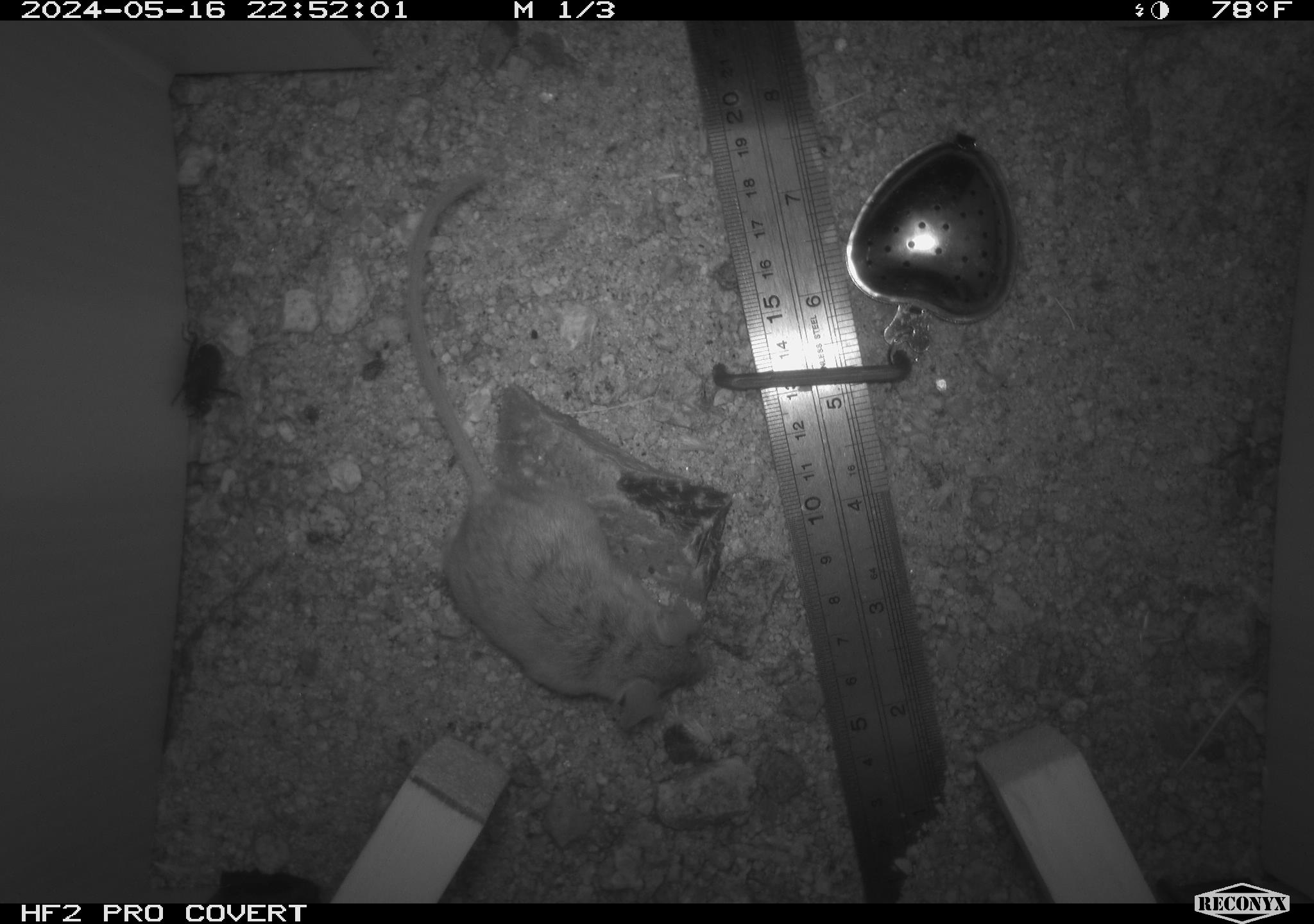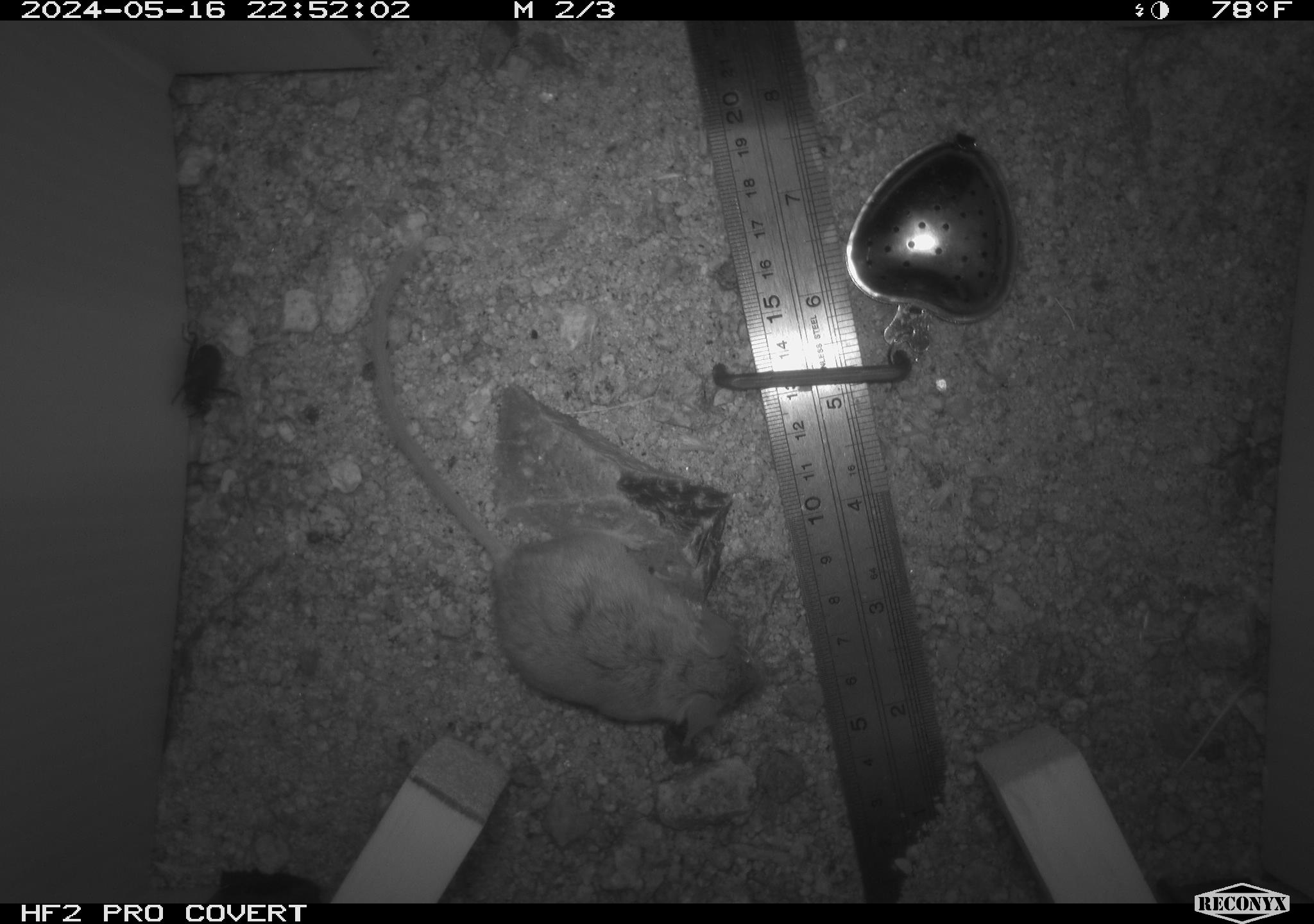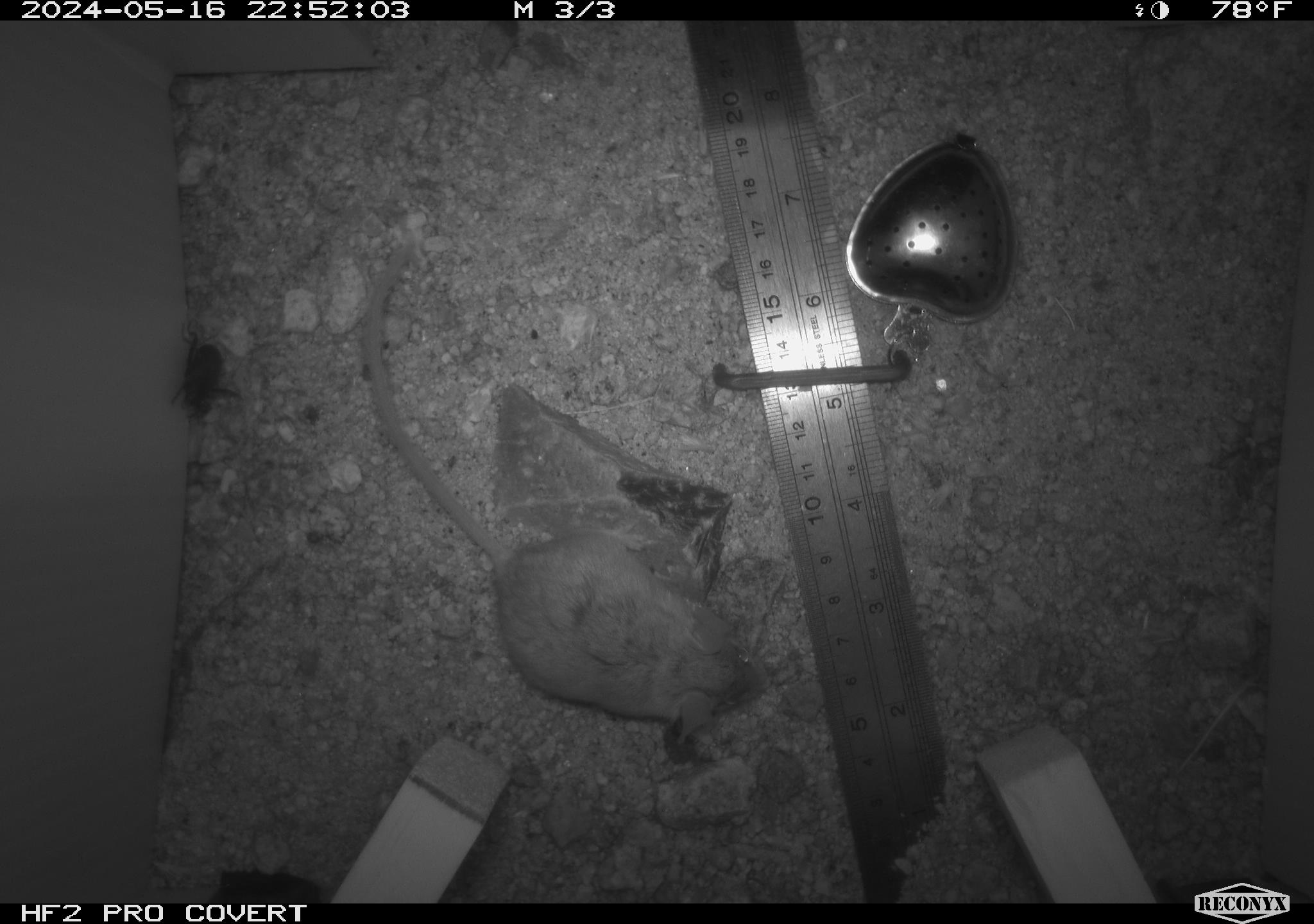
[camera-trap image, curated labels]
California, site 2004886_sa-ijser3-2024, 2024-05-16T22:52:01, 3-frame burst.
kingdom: Animalia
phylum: Chordata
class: Mammalia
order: Rodentia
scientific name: Rodentia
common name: mouse species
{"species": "mouse species (Rodentia)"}